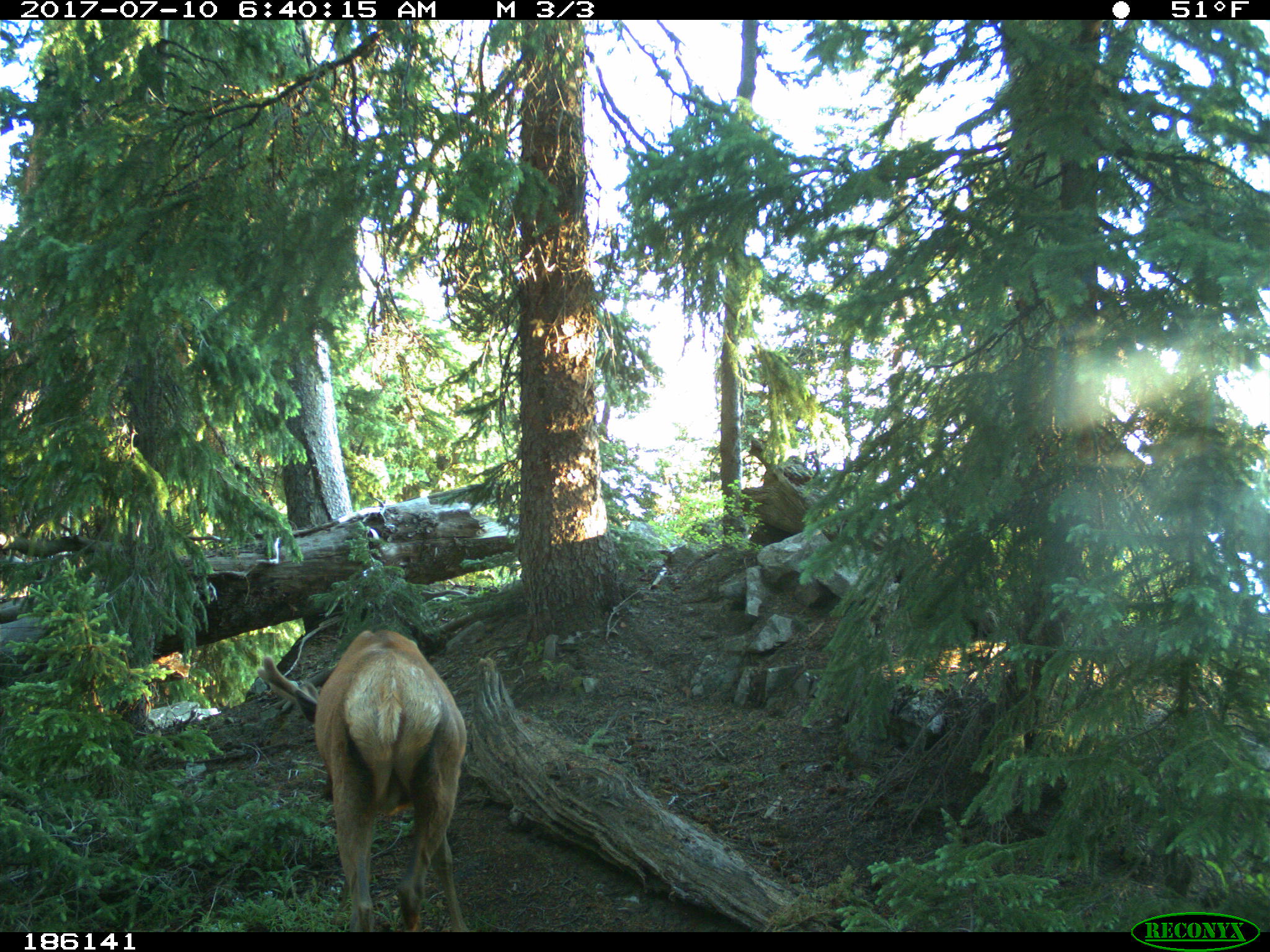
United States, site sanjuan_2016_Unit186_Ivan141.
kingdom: Animalia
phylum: Chordata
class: Mammalia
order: Artiodactyla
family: Cervidae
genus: Cervus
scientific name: Cervus elaphus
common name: red deer